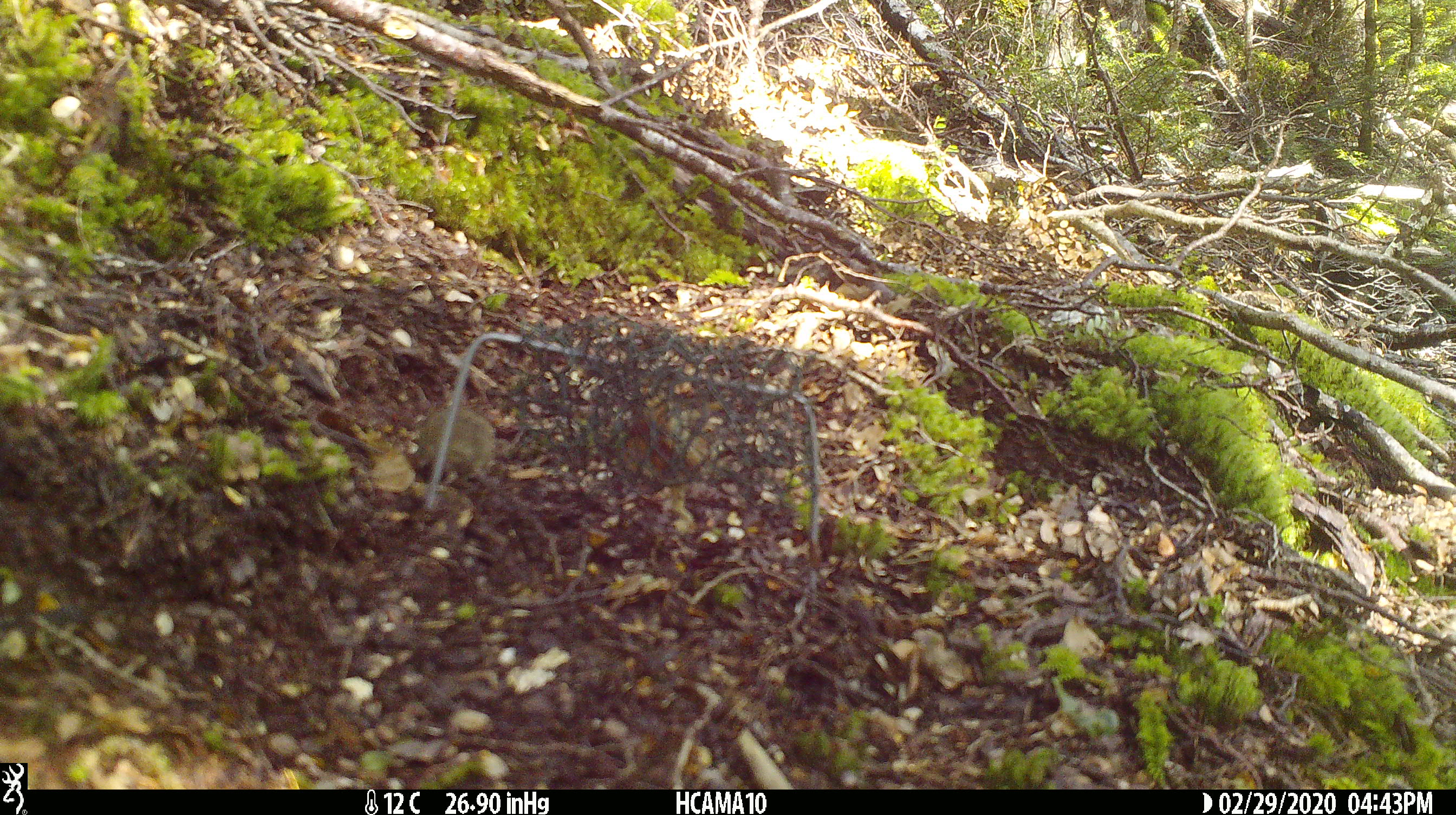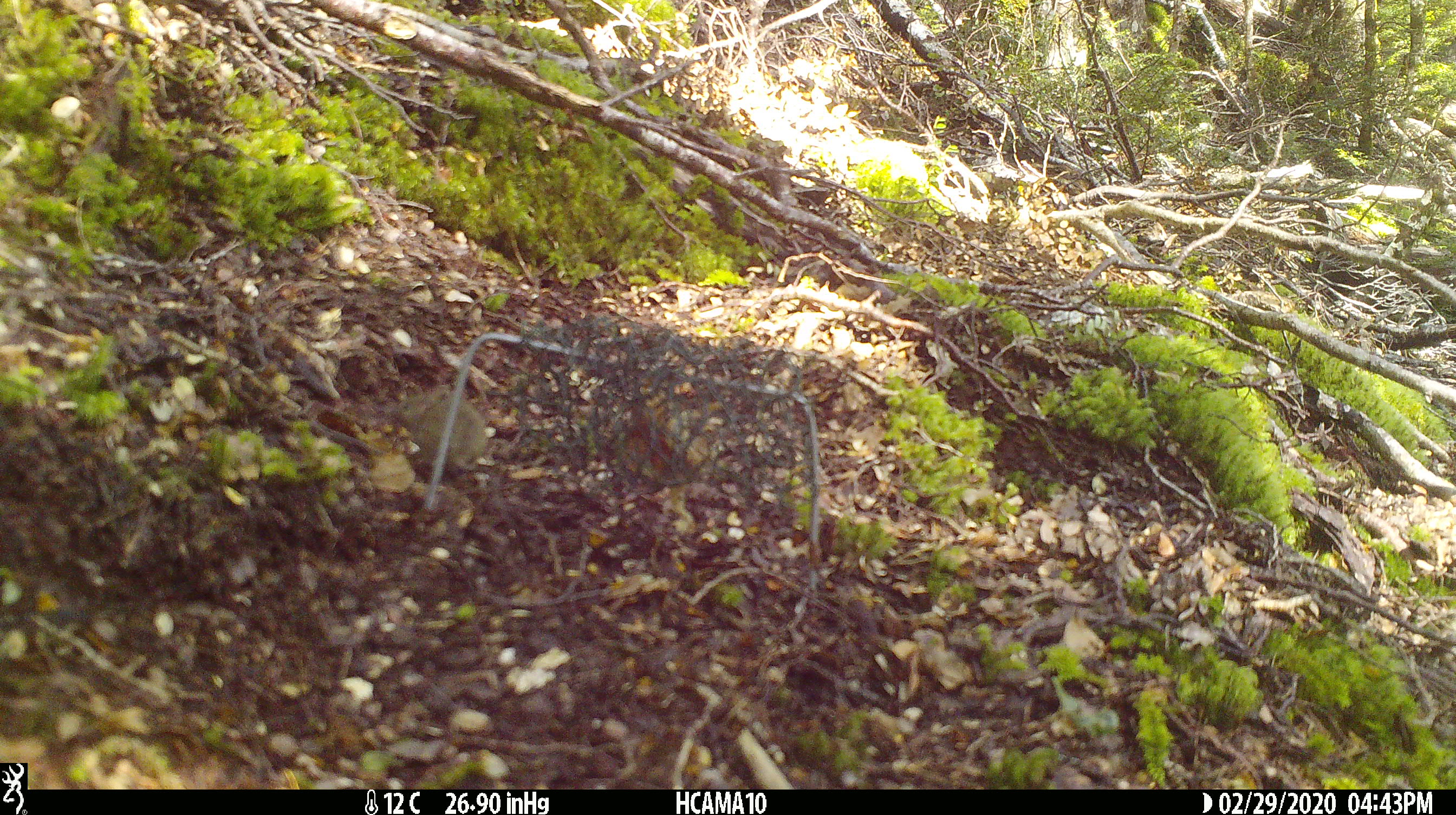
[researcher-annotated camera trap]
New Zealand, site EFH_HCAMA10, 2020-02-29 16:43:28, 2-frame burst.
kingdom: Animalia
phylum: Chordata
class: Mammalia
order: Rodentia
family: Muridae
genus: Mus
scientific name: Mus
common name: mouse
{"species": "mouse (Mus)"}